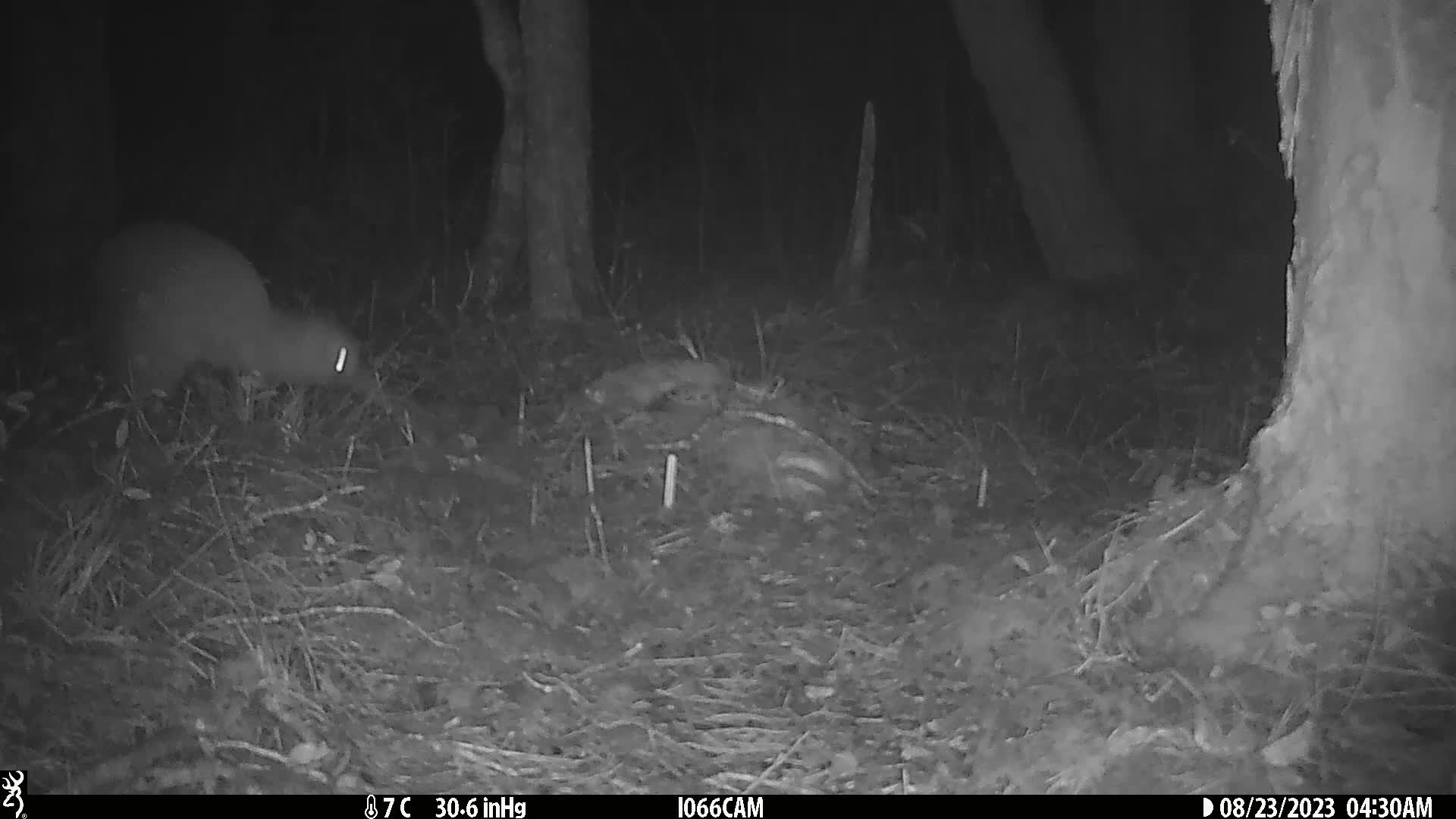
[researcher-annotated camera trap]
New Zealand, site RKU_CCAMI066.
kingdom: Animalia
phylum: Chordata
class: Aves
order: Apterygiformes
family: Apterygidae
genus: Apteryx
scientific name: Apteryx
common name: kiwi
Kiwi (Apteryx).